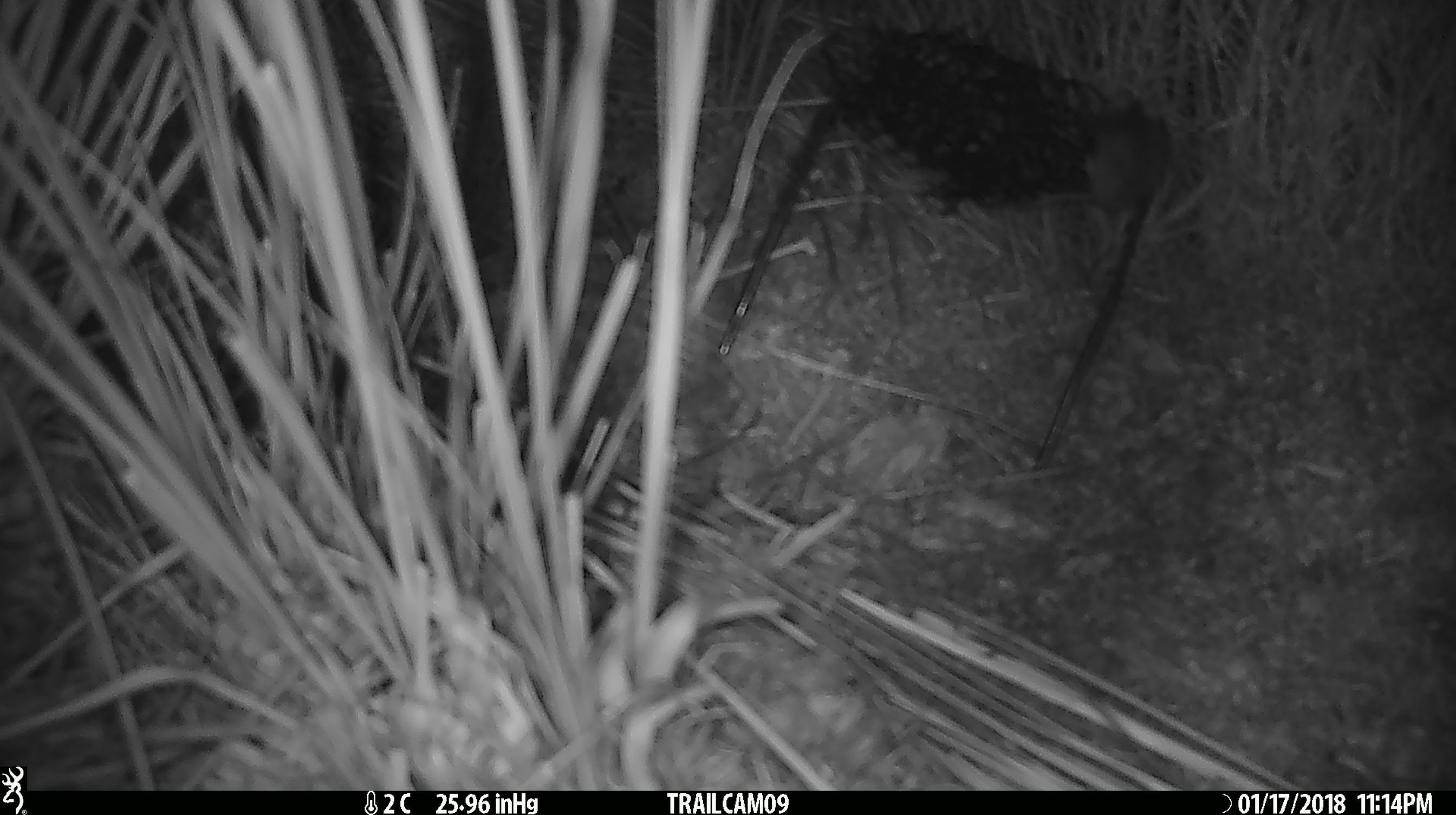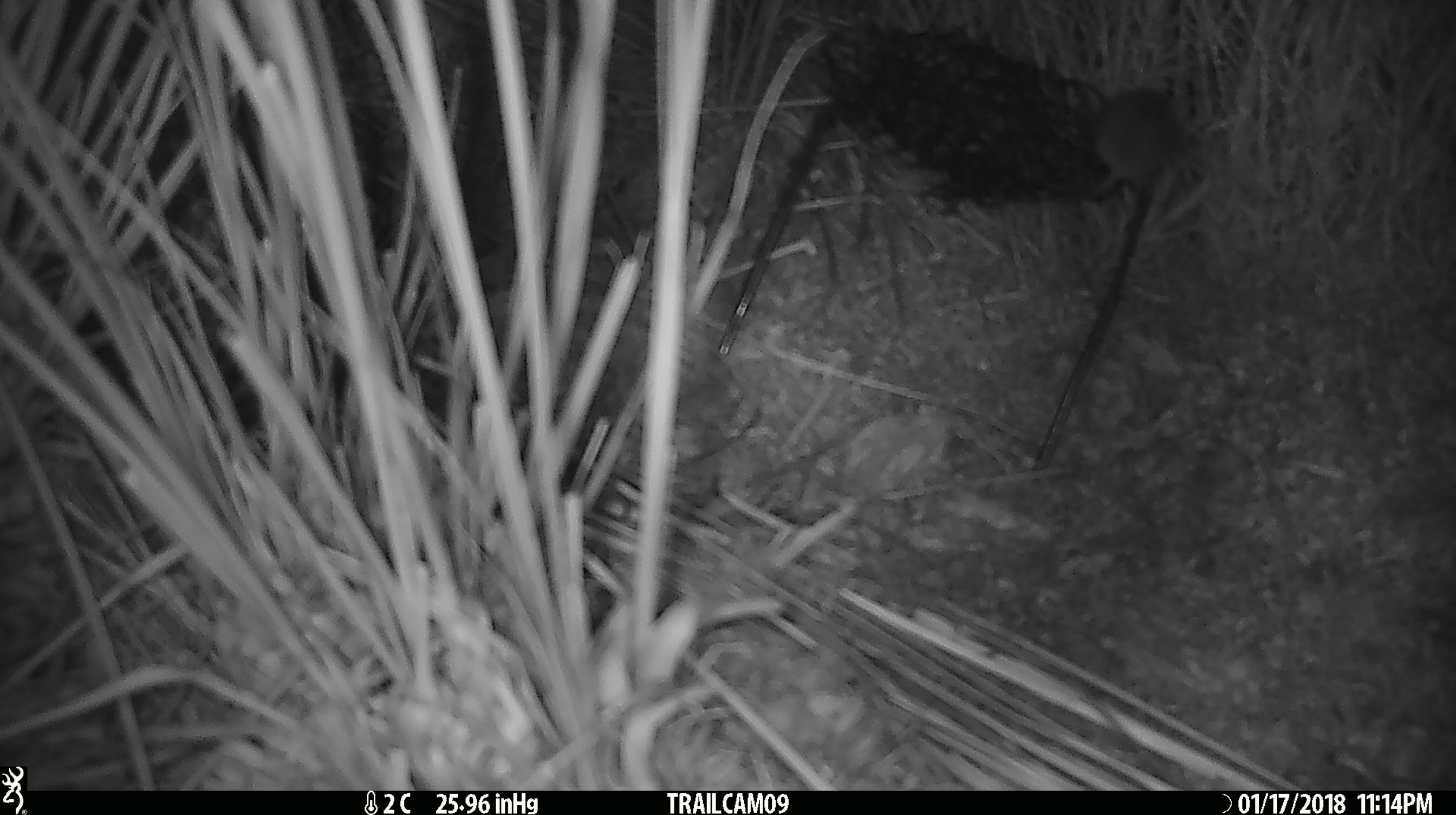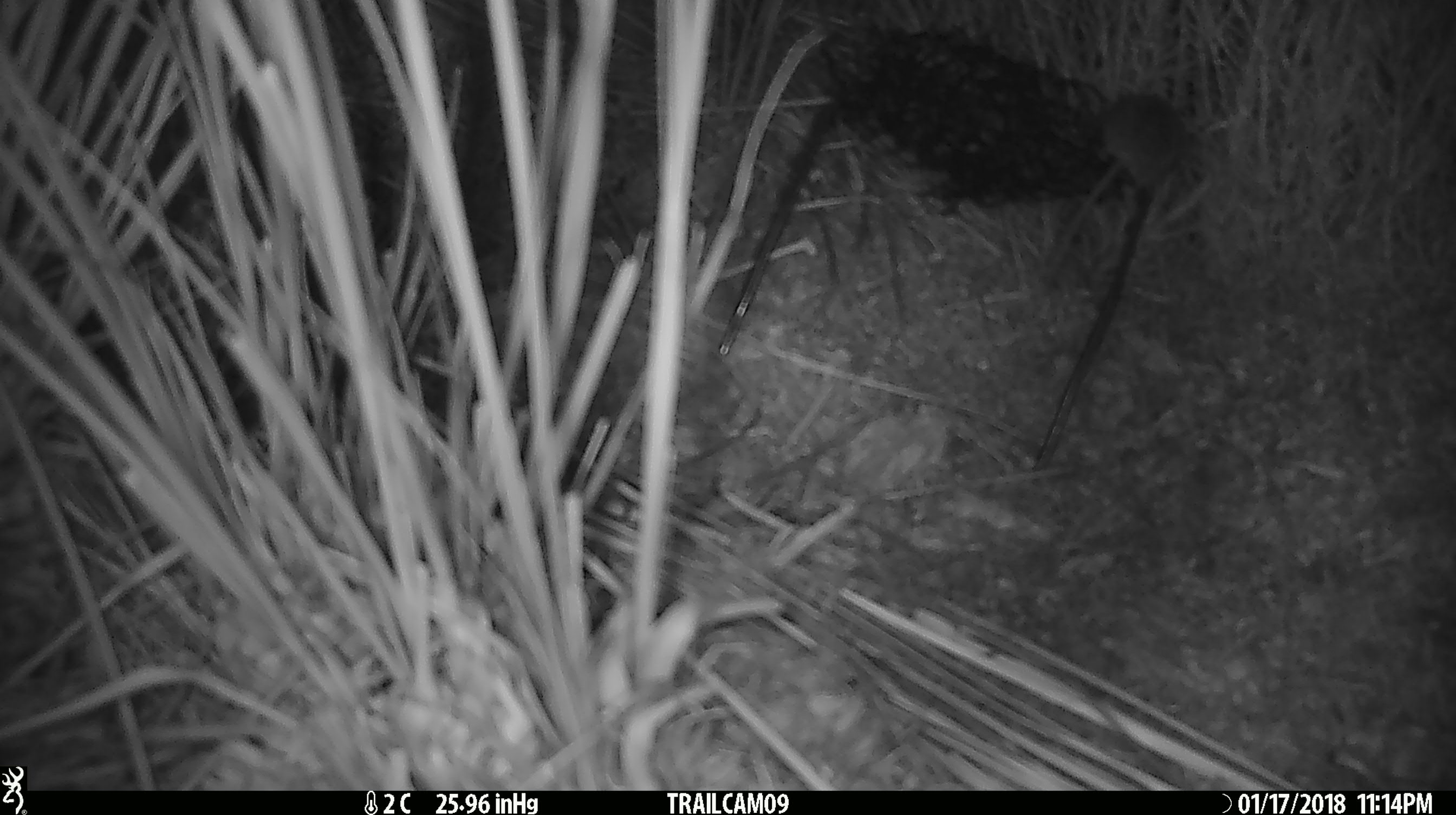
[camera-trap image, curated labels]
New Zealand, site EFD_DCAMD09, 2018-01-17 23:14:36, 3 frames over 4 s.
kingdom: Animalia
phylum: Chordata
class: Mammalia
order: Rodentia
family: Muridae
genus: Mus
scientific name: Mus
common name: mouse